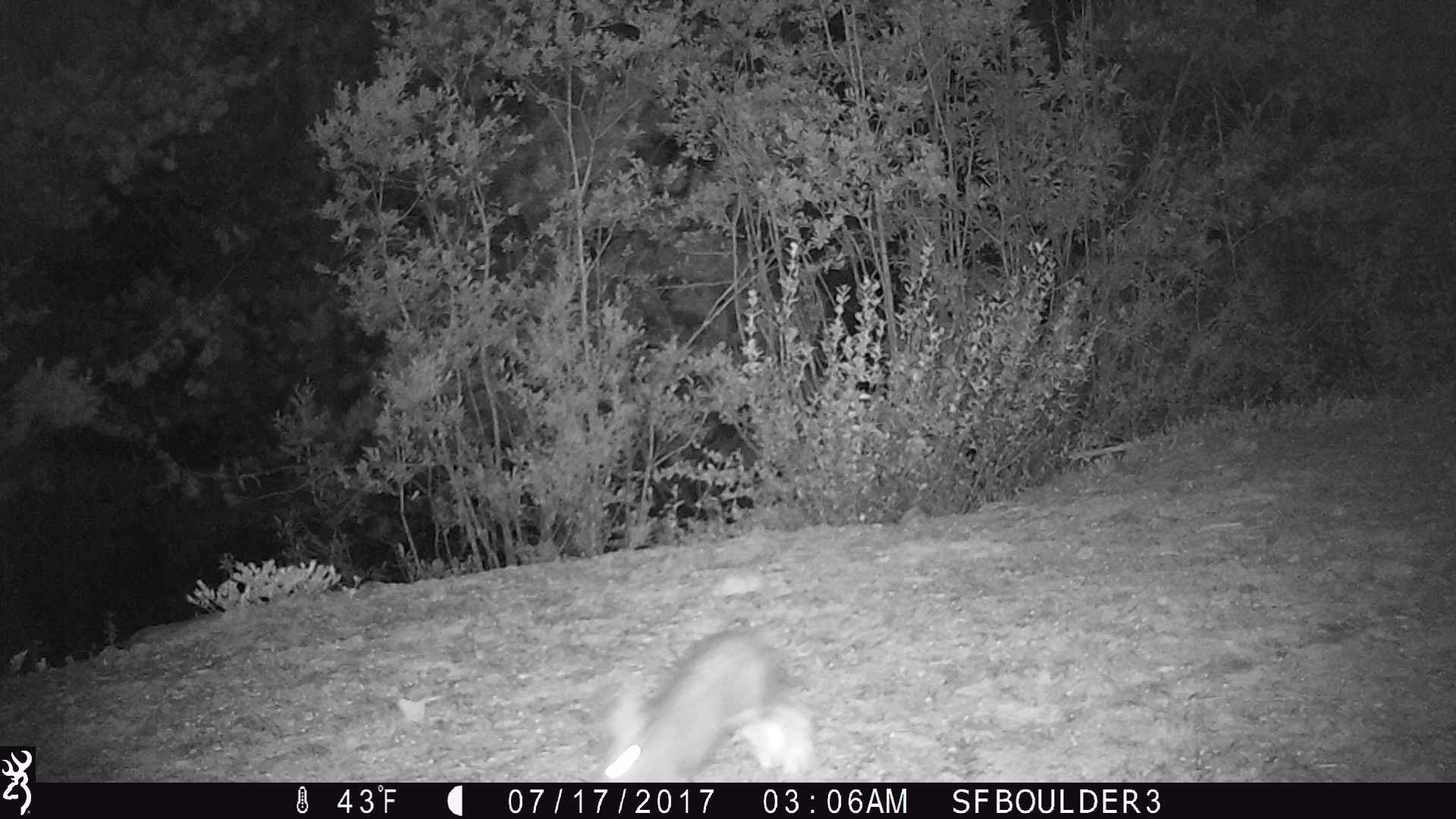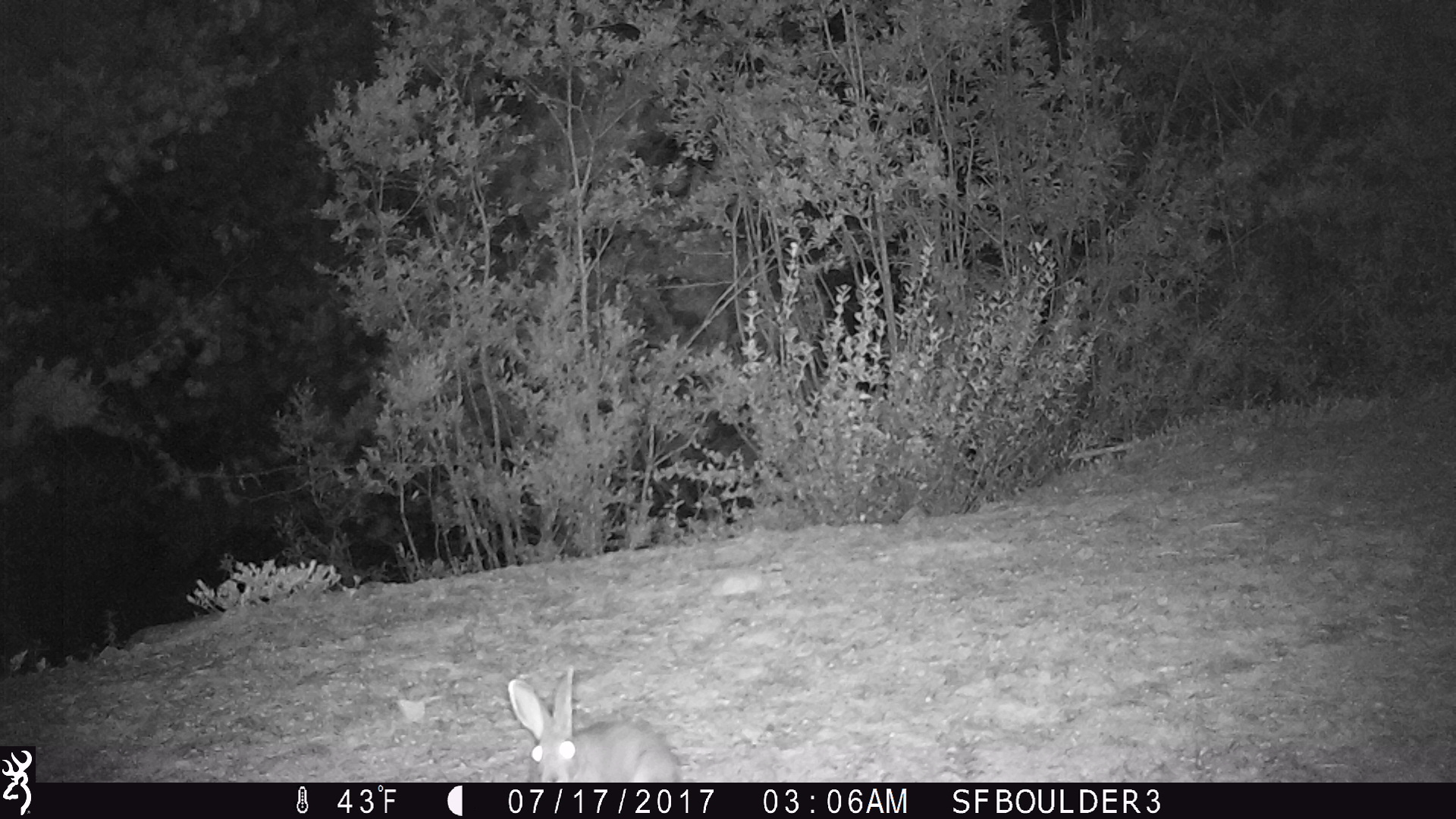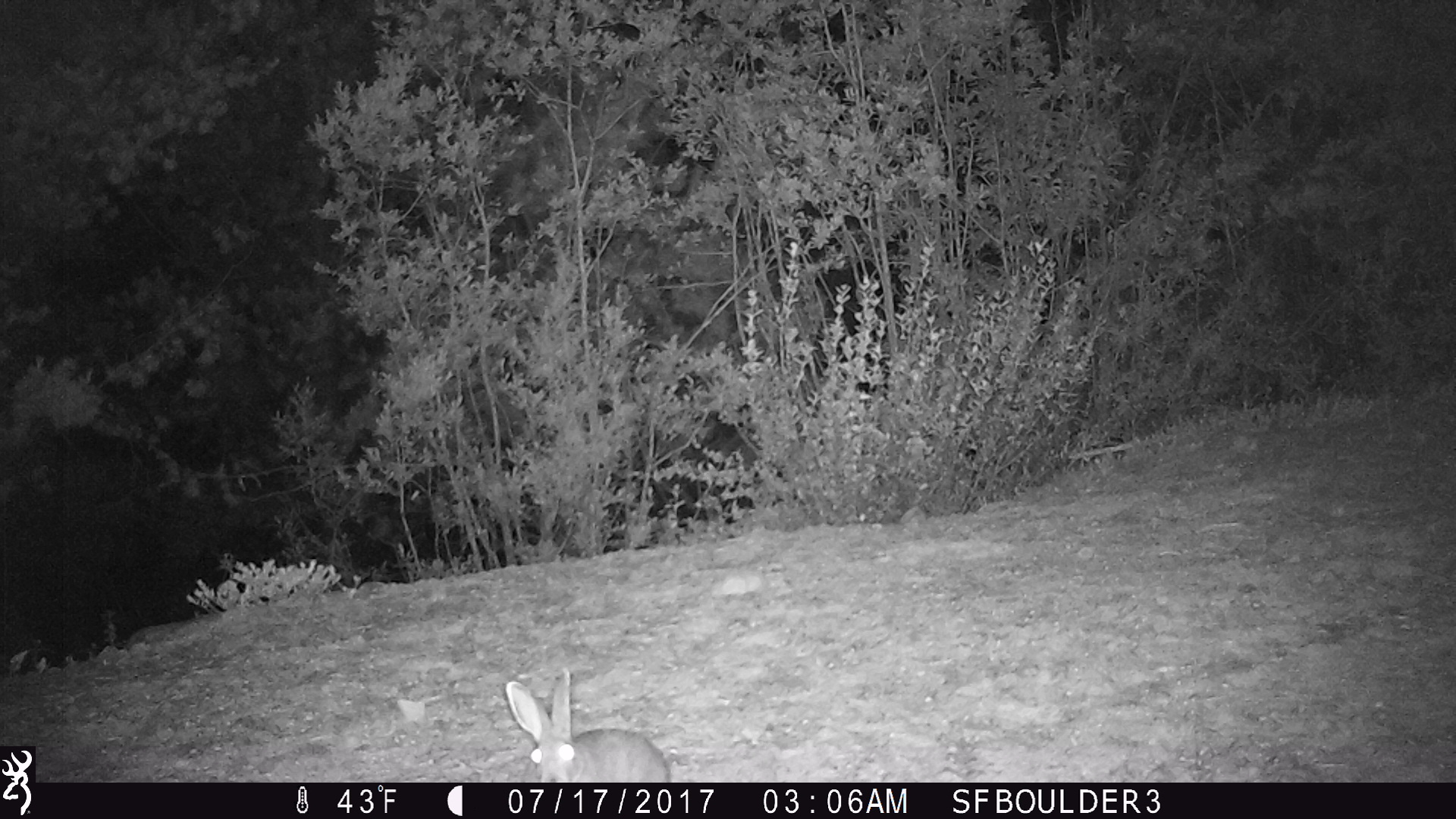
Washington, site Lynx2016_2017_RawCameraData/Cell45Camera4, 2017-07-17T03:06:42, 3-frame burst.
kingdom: Animalia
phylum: Chordata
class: Mammalia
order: Lagomorpha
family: Leporidae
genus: Lepus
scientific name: Lepus americanus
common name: snowshoe hare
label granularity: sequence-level